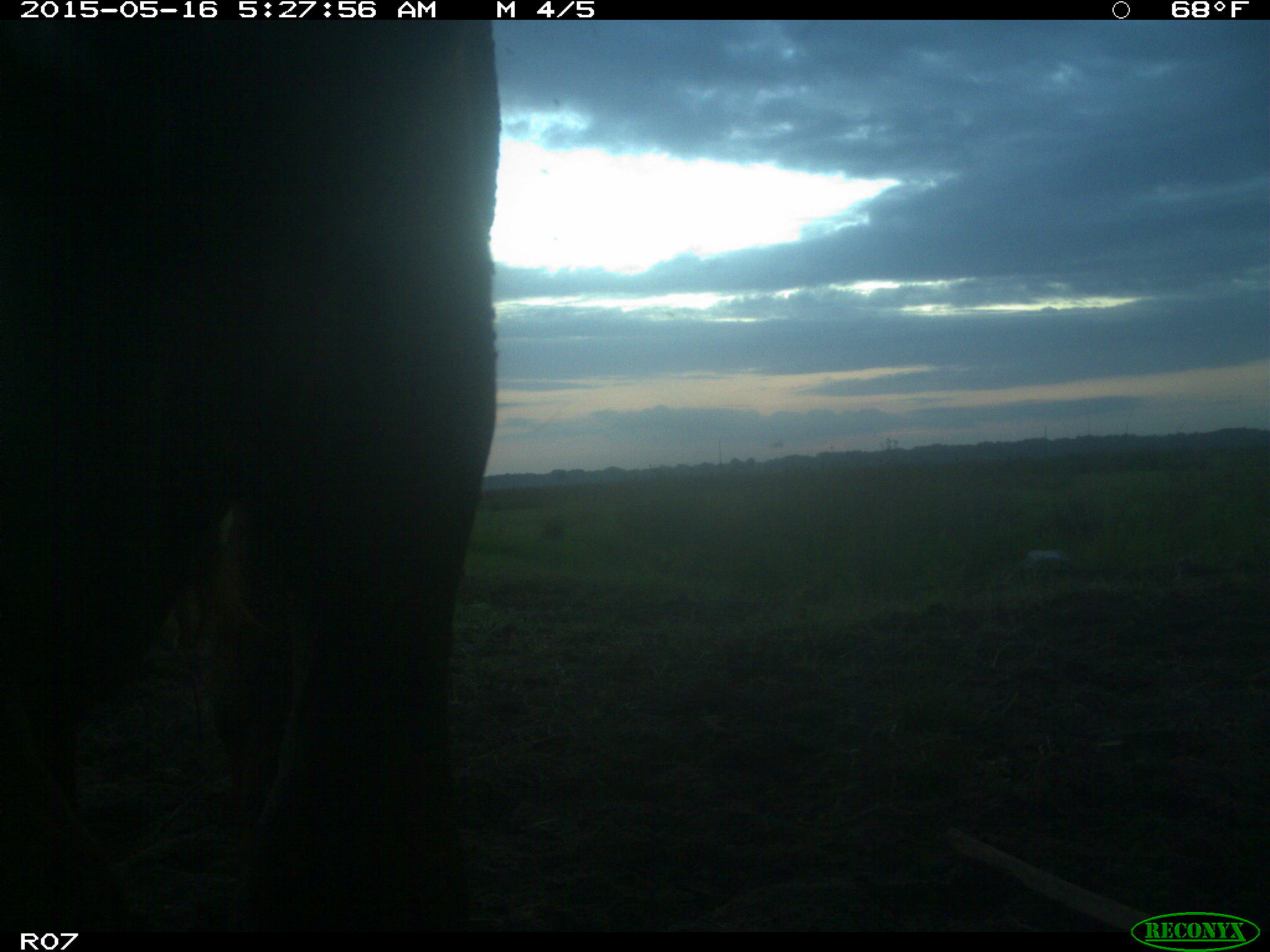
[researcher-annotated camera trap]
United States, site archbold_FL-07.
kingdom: Animalia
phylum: Chordata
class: Mammalia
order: Artiodactyla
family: Bovidae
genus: Bos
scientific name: Bos taurus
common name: domestic cow